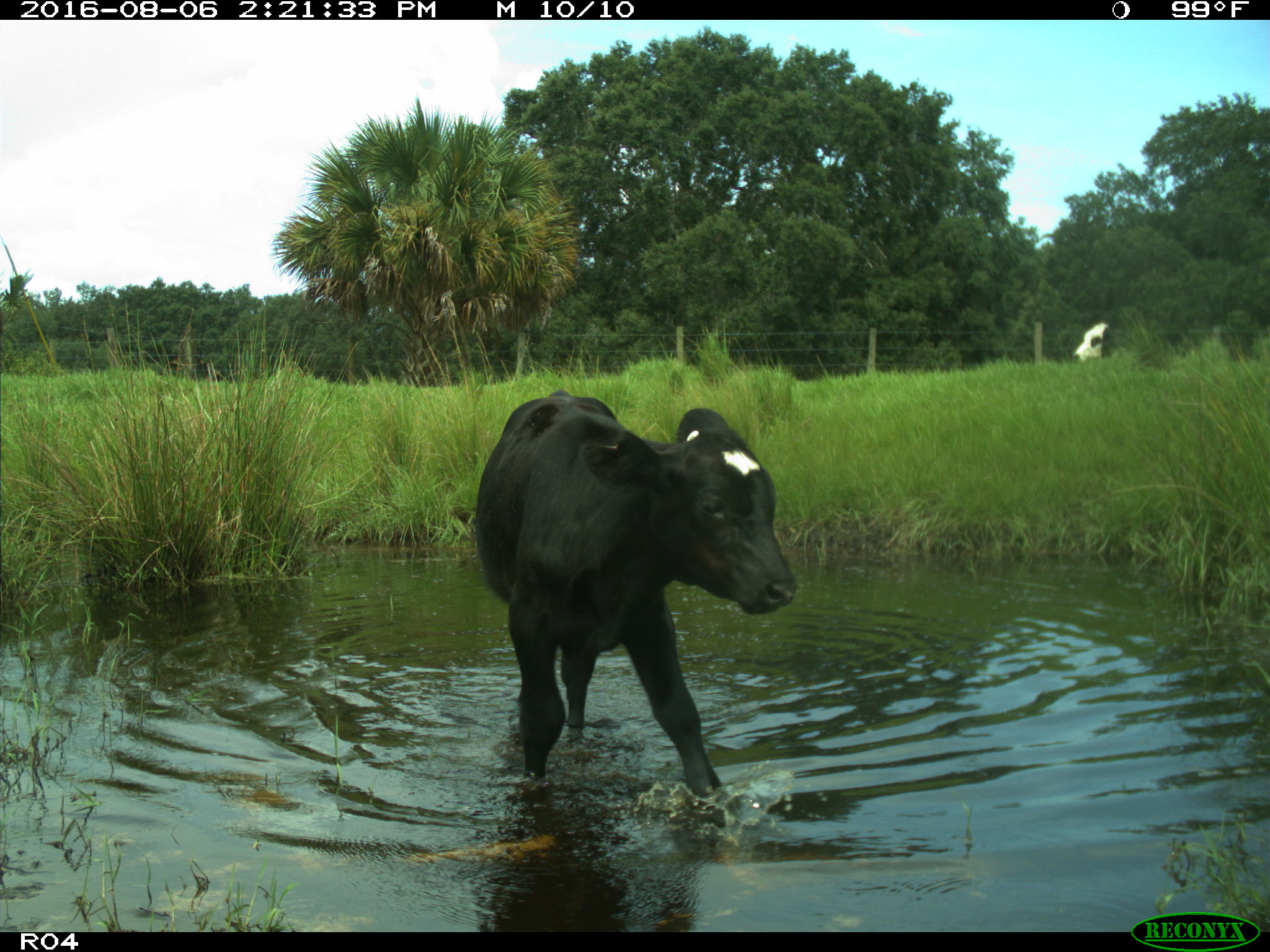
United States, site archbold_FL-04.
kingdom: Animalia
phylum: Chordata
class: Mammalia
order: Artiodactyla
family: Bovidae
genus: Bos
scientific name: Bos taurus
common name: domestic cow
Bos taurus (domestic cow).